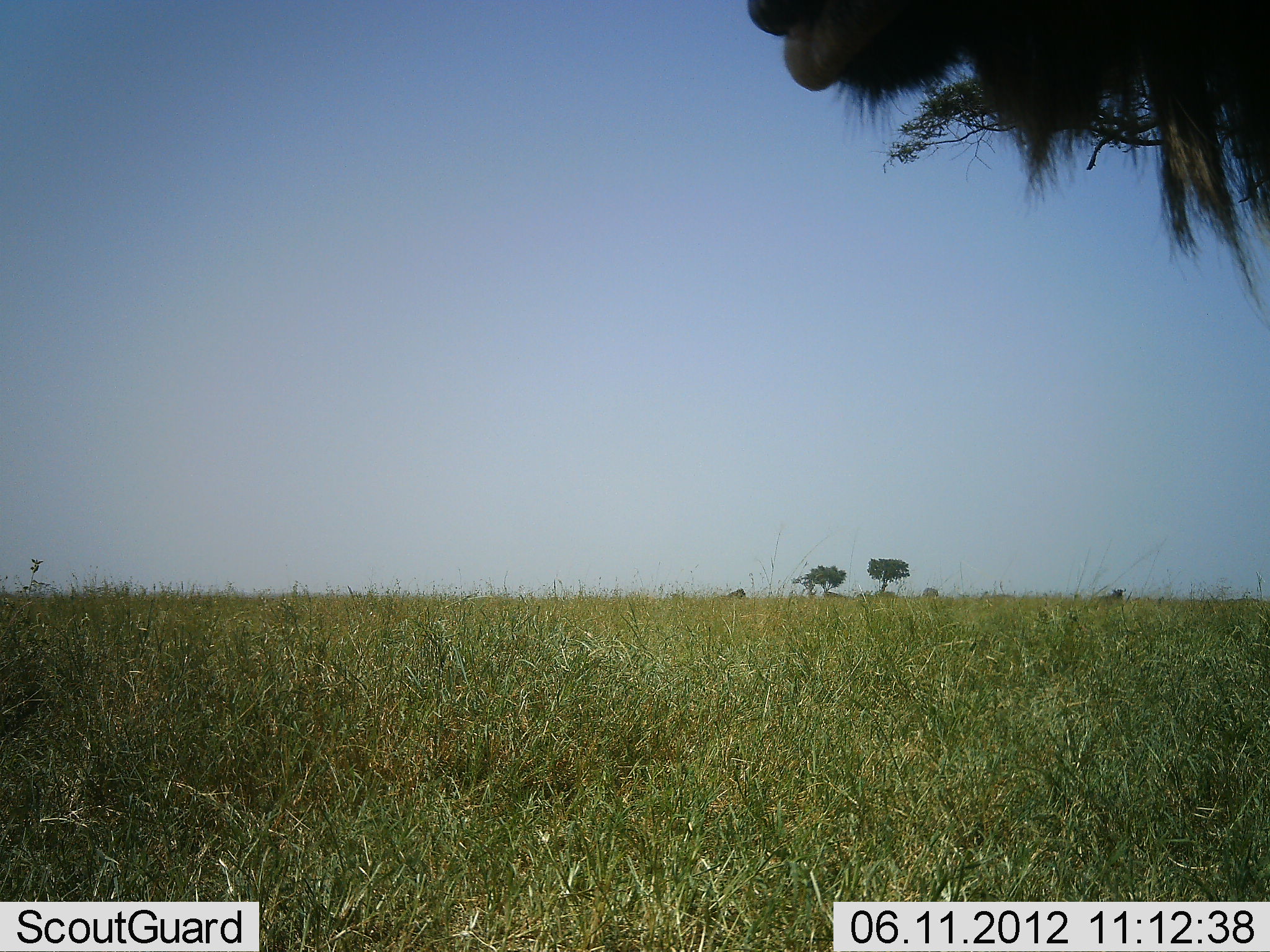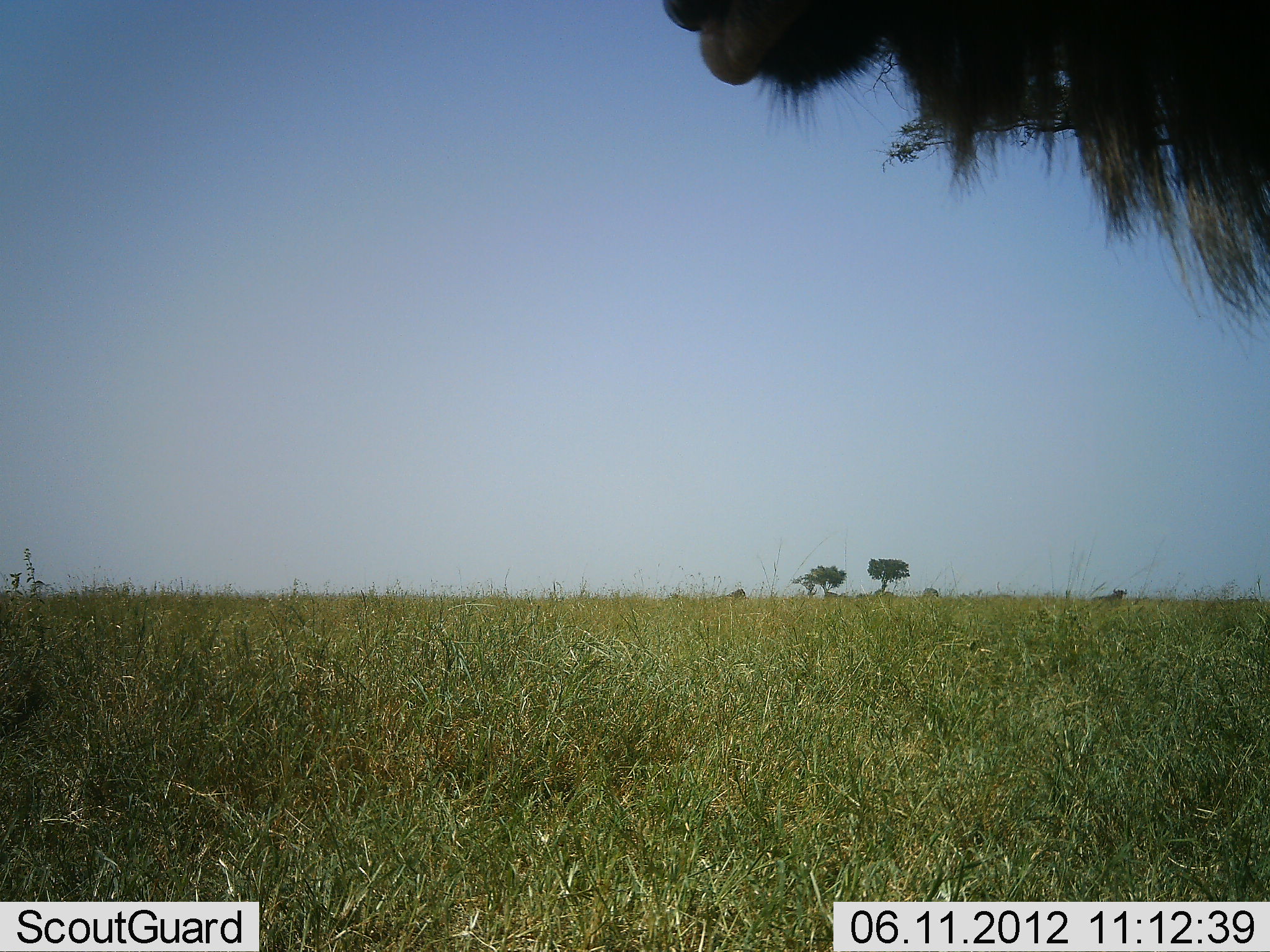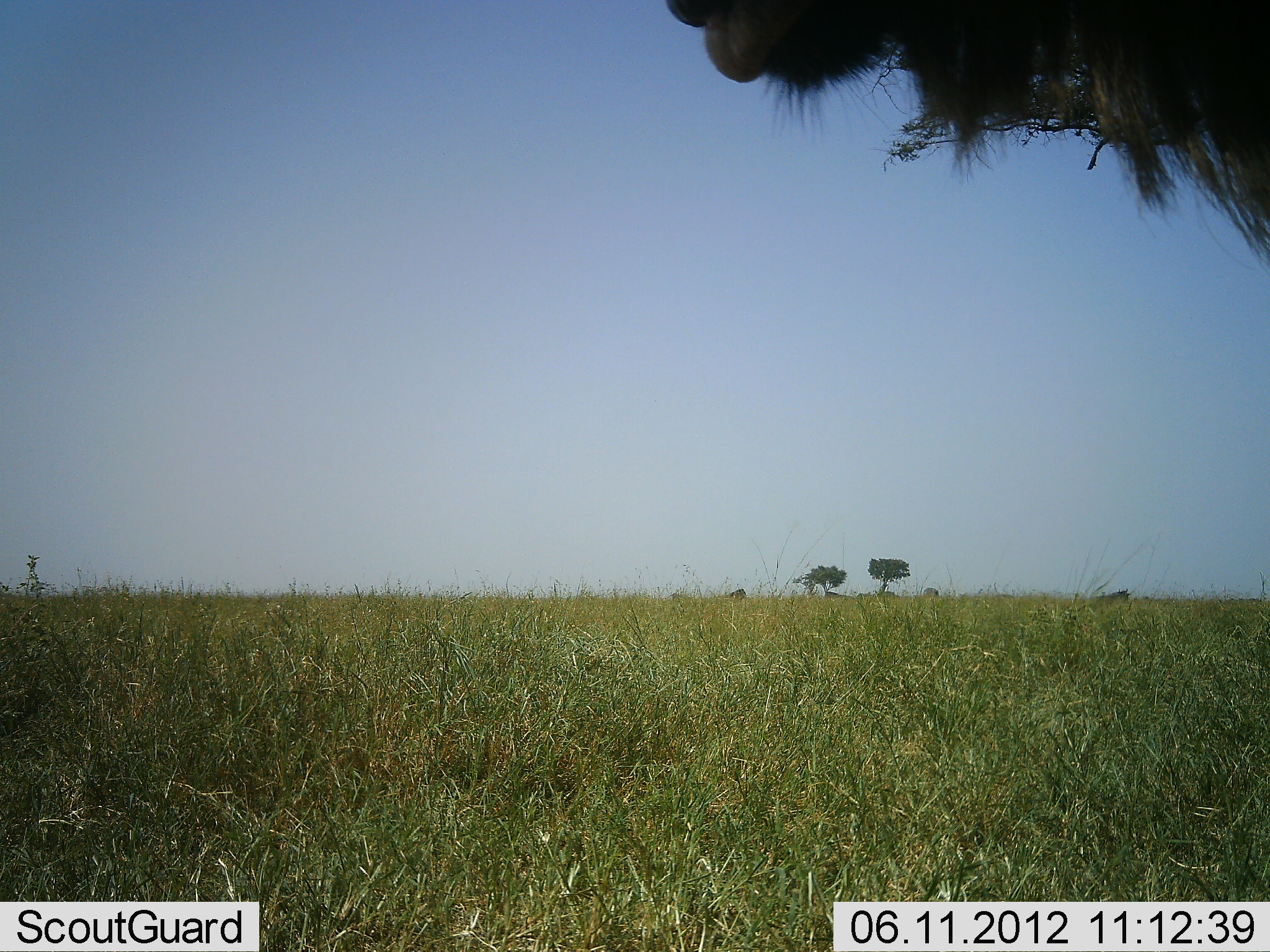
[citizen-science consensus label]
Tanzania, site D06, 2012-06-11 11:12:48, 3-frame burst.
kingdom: Animalia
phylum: Chordata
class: Mammalia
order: Artiodactyla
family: Bovidae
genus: Connochaetes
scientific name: Connochaetes taurinus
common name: blue wildebeest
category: wildebeest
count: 1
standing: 90%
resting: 0%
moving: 10%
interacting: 0%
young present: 0%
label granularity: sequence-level